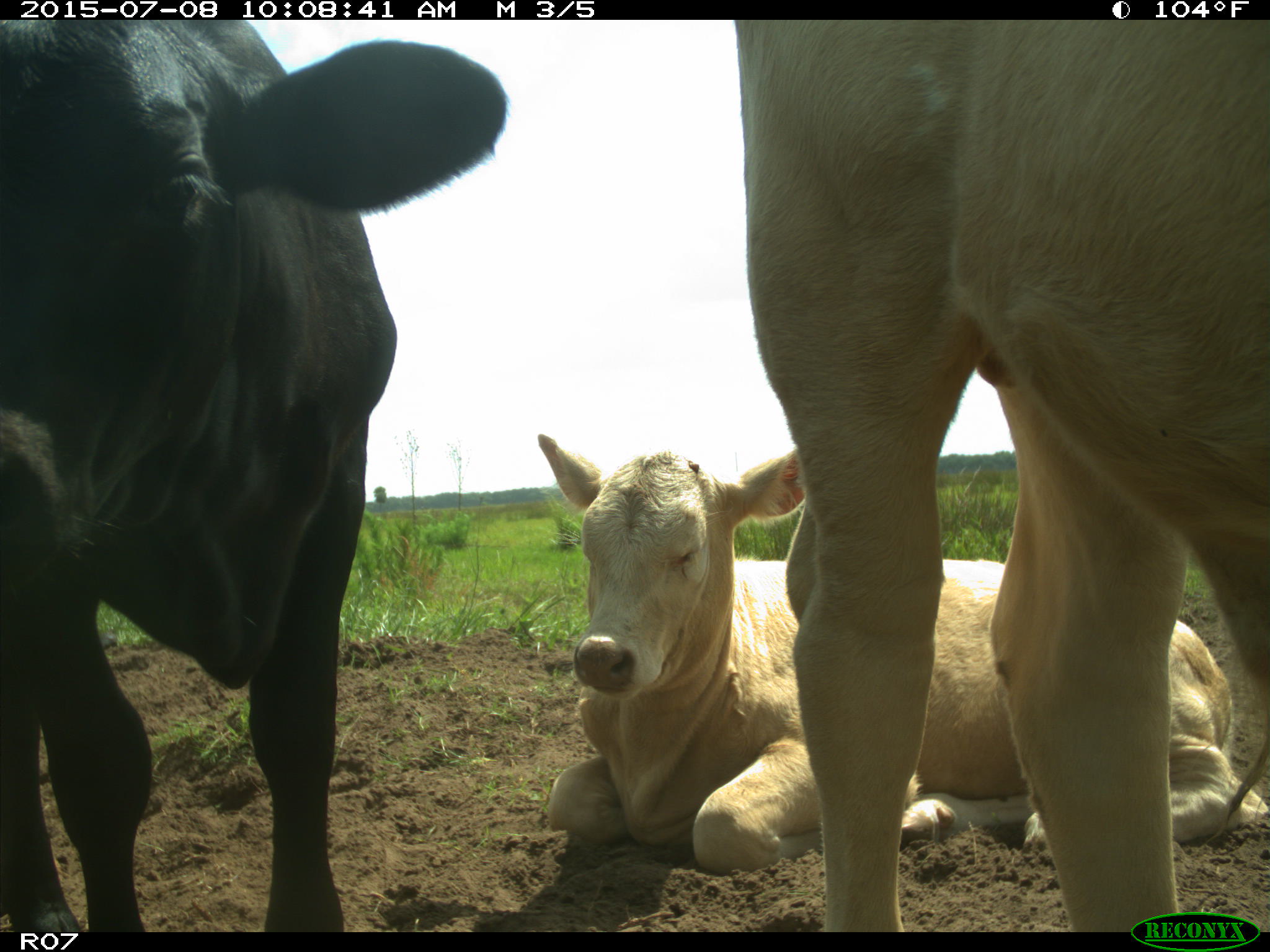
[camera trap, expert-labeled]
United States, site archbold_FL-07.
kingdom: Animalia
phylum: Chordata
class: Mammalia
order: Artiodactyla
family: Bovidae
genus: Bos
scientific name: Bos taurus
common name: domestic cow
Bos taurus (domestic cow).